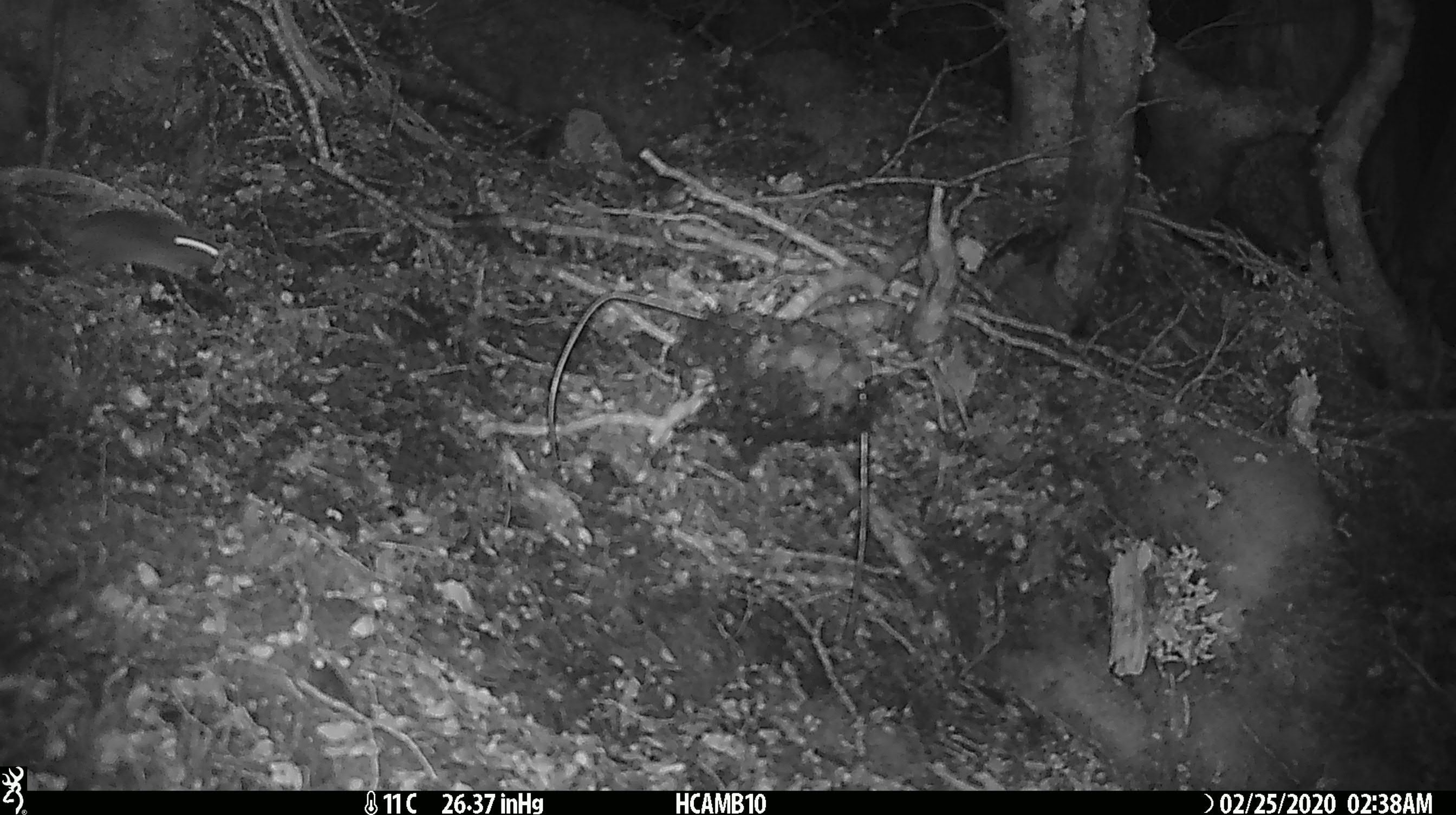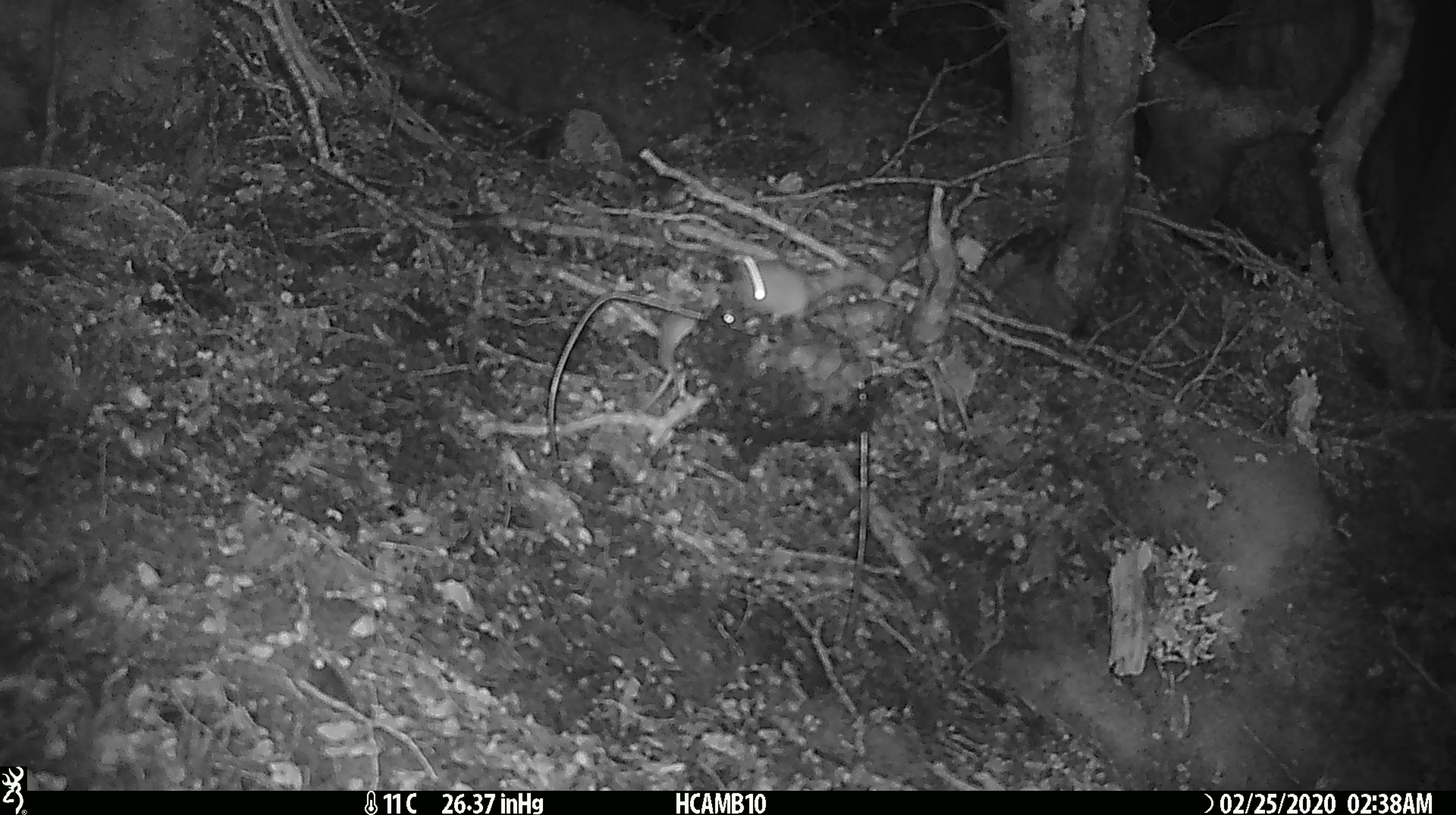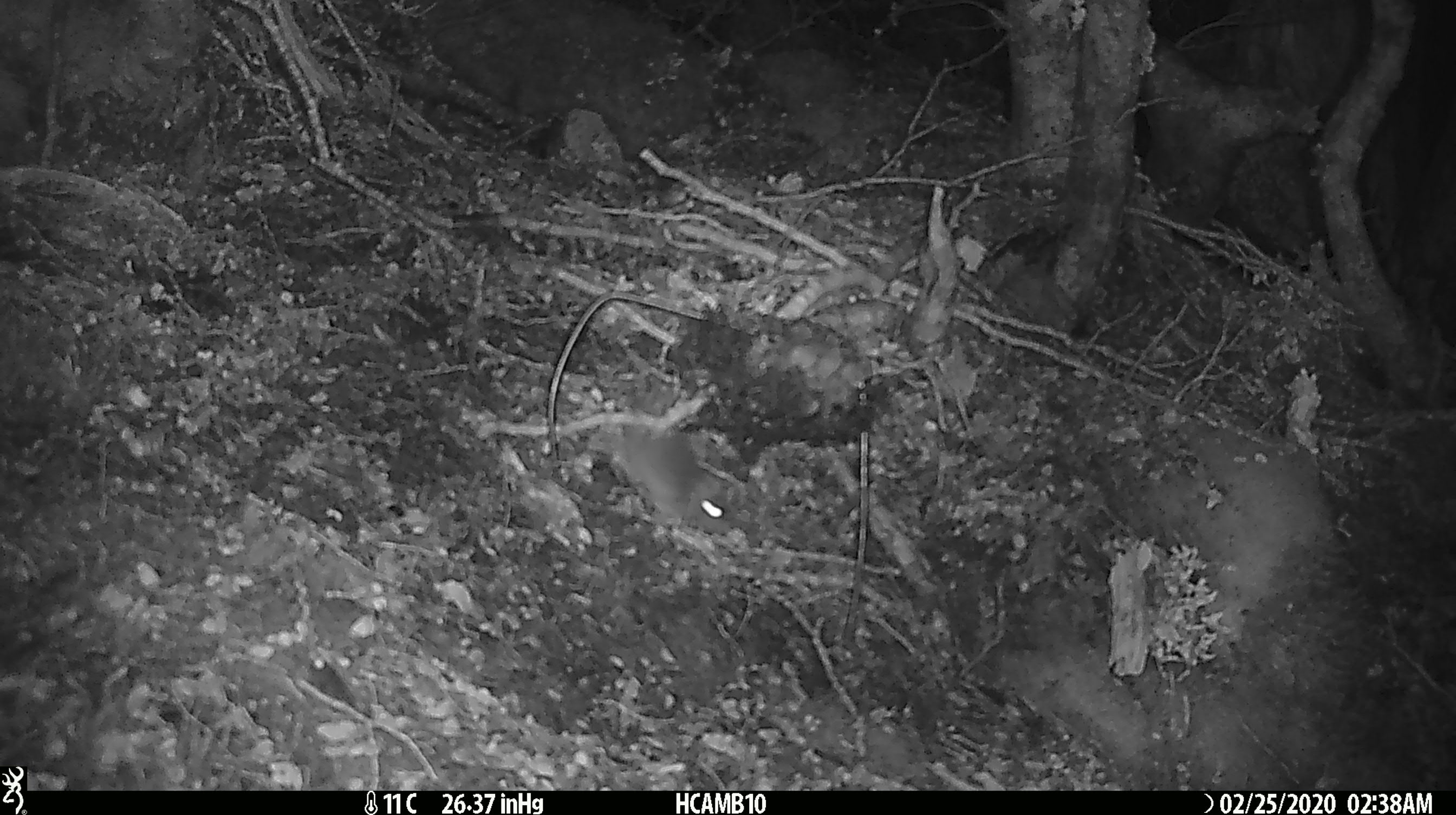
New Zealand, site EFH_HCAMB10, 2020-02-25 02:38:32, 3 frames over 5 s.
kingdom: Animalia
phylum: Chordata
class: Mammalia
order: Rodentia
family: Muridae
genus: Mus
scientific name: Mus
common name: mouse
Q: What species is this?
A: Mouse (Mus).